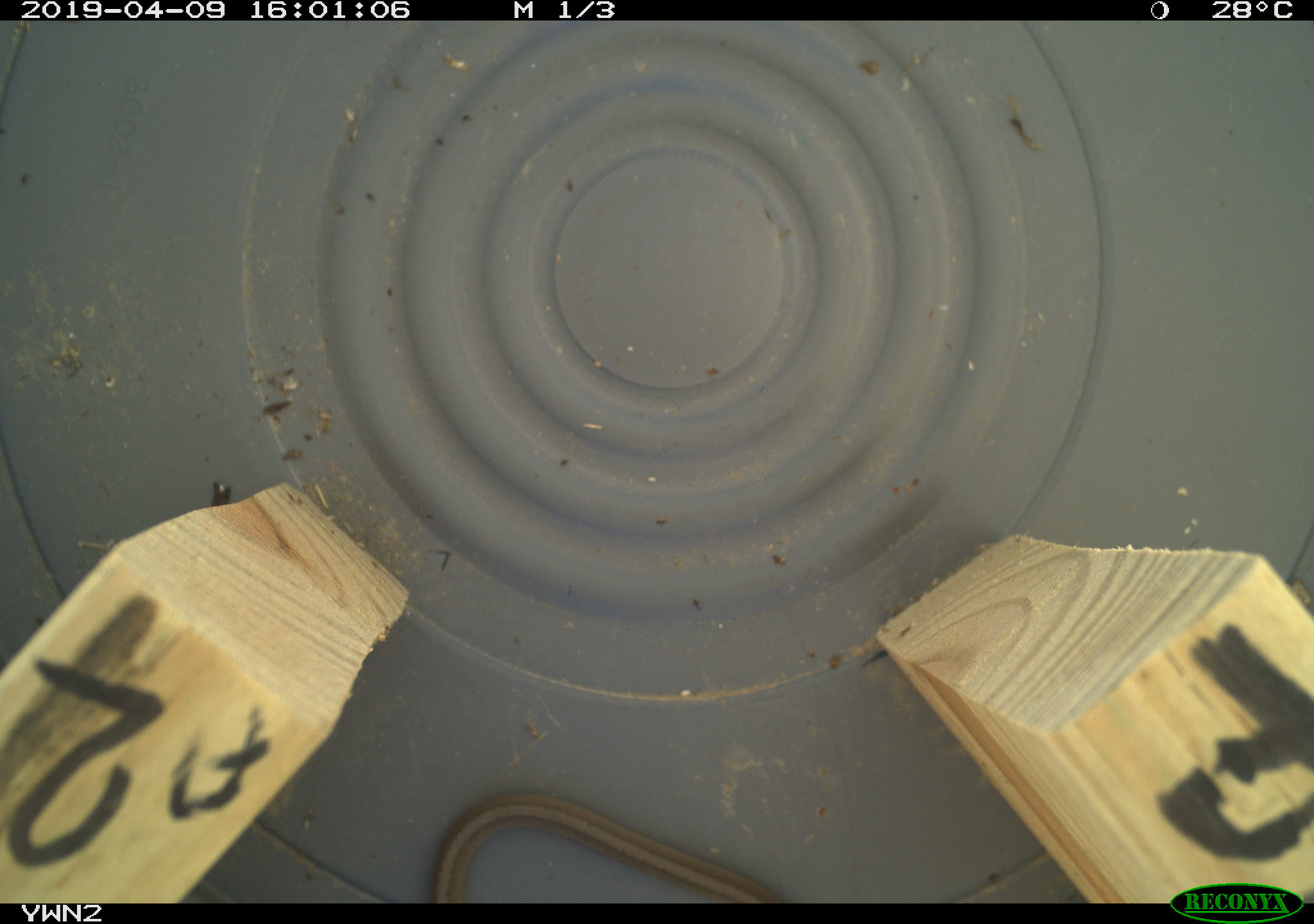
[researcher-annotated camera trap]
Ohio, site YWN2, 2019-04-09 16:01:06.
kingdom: Animalia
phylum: Chordata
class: Reptilia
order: Squamata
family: Colubridae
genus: Storeria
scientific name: Storeria dekayi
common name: dekay's brownsnake